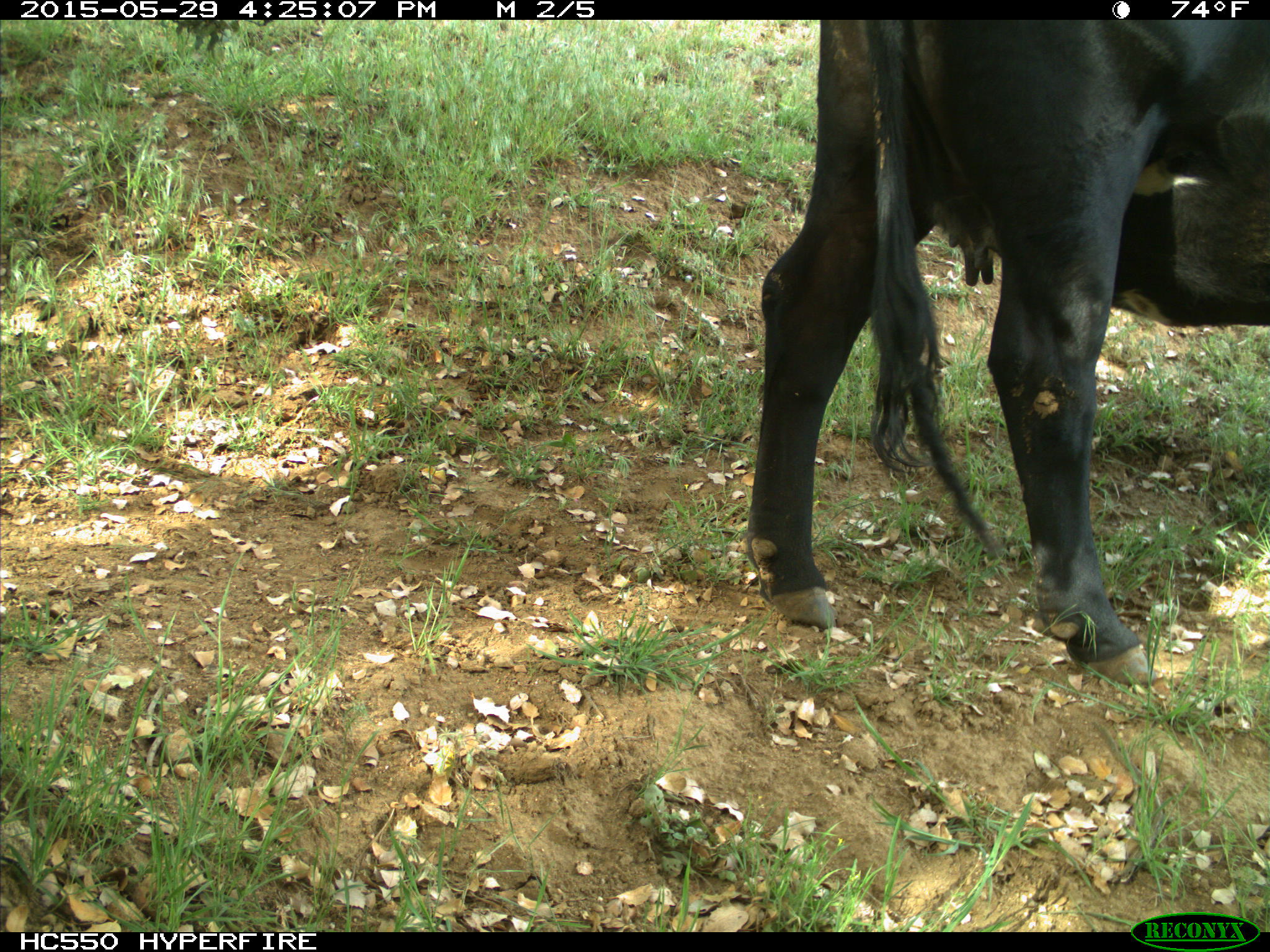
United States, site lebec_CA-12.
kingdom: Animalia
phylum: Chordata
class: Mammalia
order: Artiodactyla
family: Bovidae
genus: Bos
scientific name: Bos taurus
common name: domestic cow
Bos taurus (domestic cow).